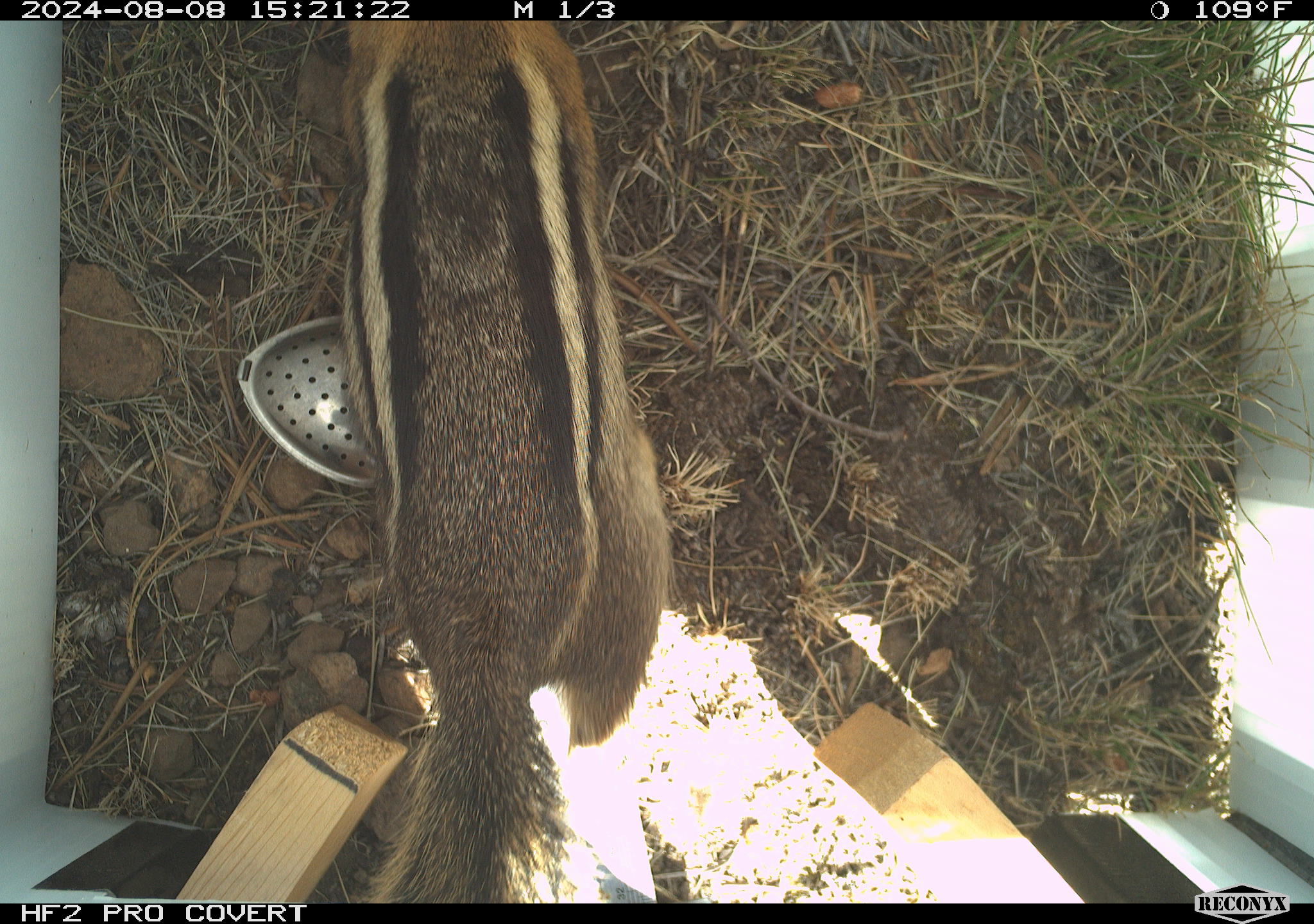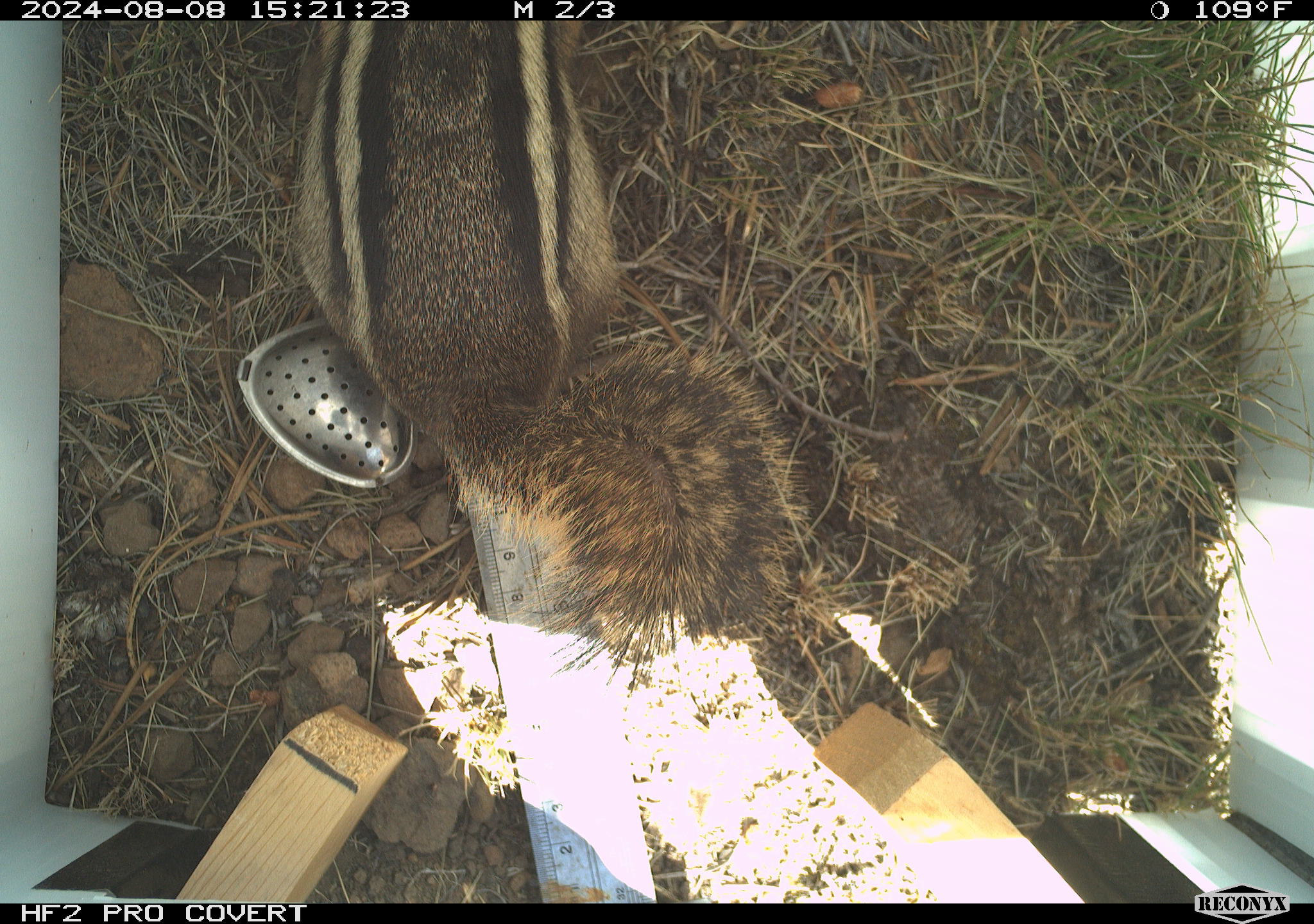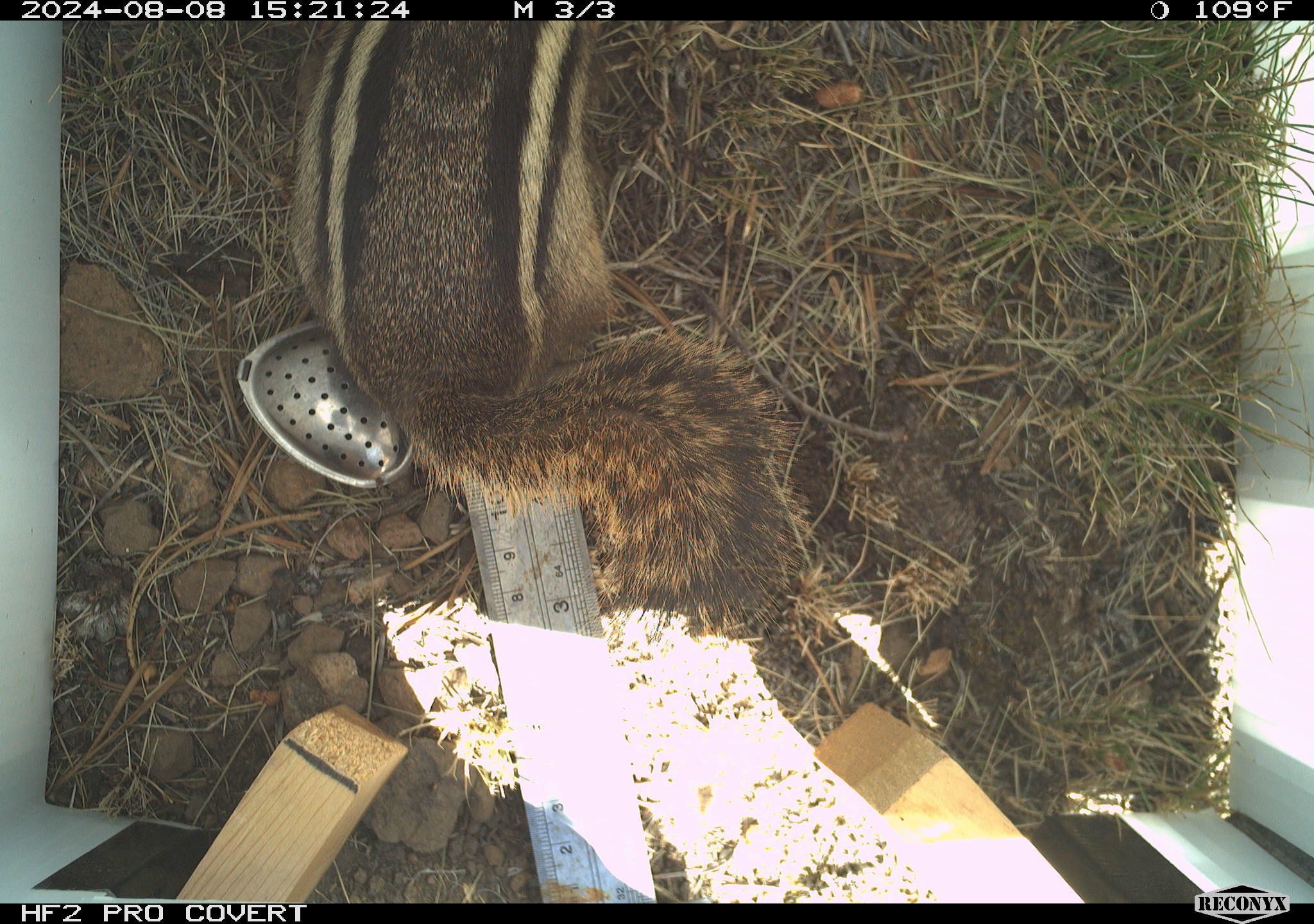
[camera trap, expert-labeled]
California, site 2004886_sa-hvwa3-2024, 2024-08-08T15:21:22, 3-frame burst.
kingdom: Animalia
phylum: Chordata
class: Mammalia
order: Rodentia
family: Sciuridae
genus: Callospermophilus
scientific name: Callospermophilus lateralis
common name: golden mantled ground squirrel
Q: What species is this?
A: Golden mantled ground squirrel (Callospermophilus lateralis).